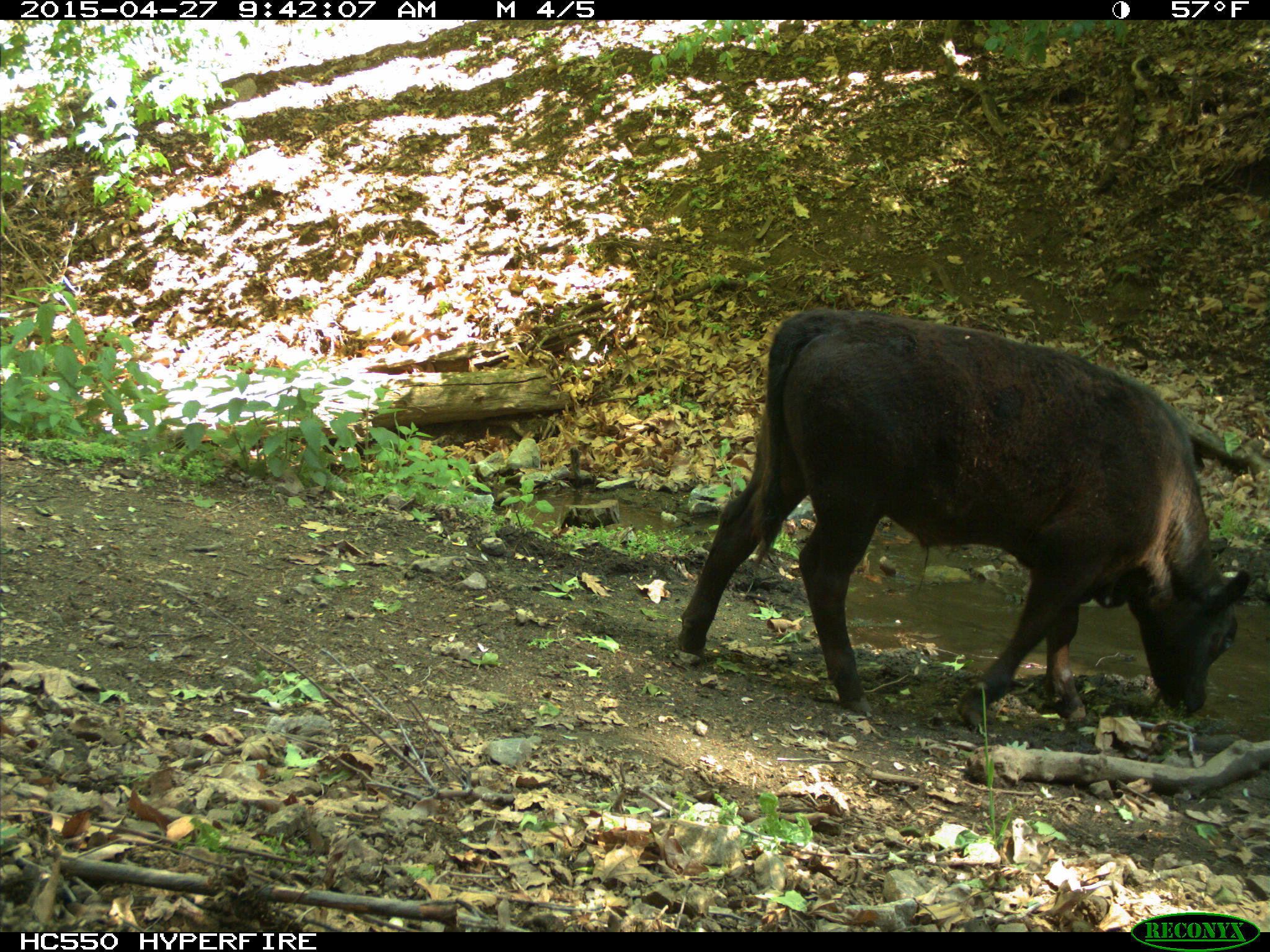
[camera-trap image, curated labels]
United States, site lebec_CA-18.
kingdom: Animalia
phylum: Chordata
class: Mammalia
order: Artiodactyla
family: Bovidae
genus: Bos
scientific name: Bos taurus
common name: domestic cow